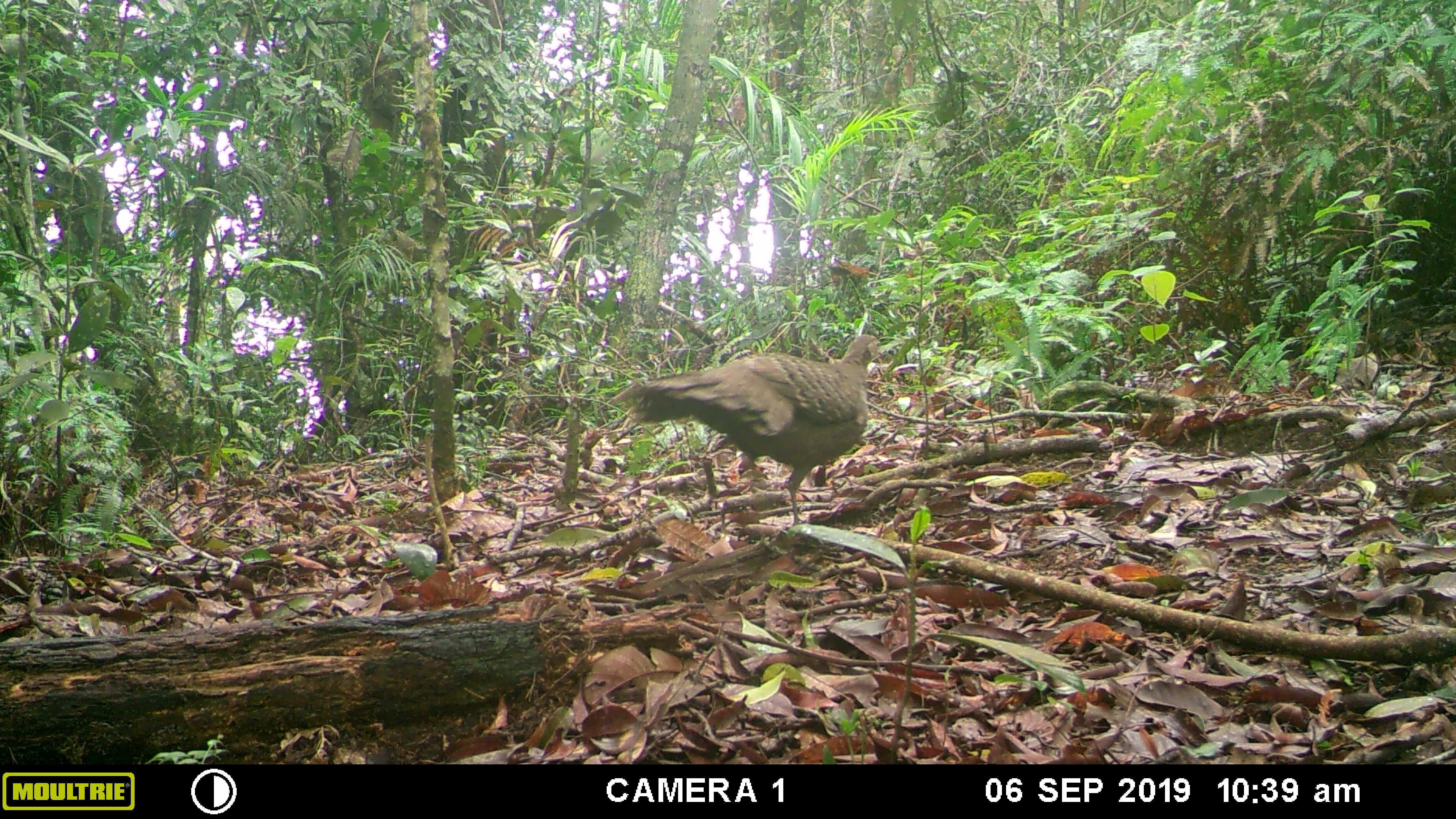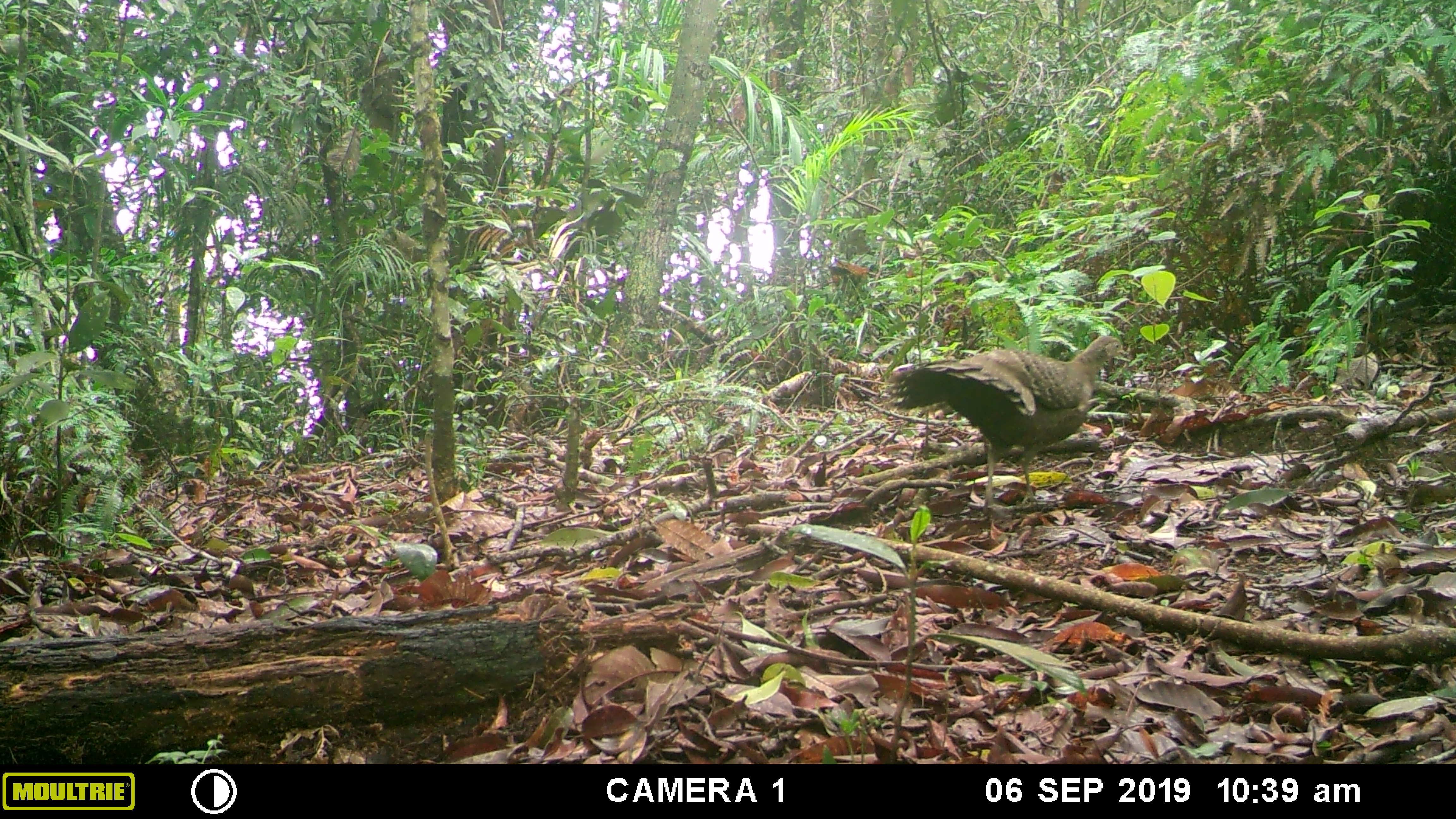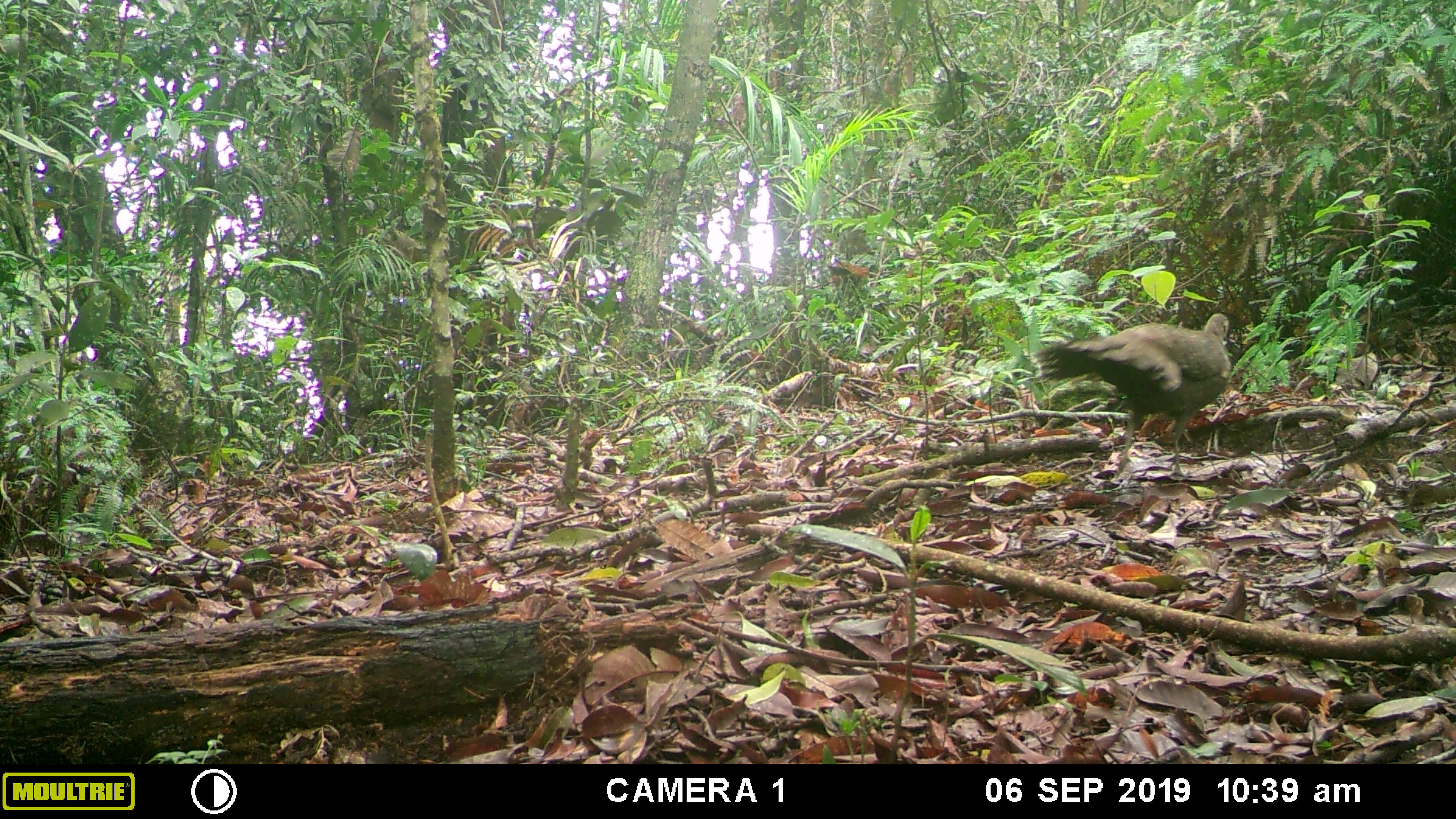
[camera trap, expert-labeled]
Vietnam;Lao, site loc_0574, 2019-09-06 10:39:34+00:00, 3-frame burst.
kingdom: Animalia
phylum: Chordata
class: Aves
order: Galliformes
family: Phasianidae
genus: Polyplectron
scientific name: Polyplectron bicalcaratum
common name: gray peacock-pheasant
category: grey peacock pheasant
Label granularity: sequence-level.